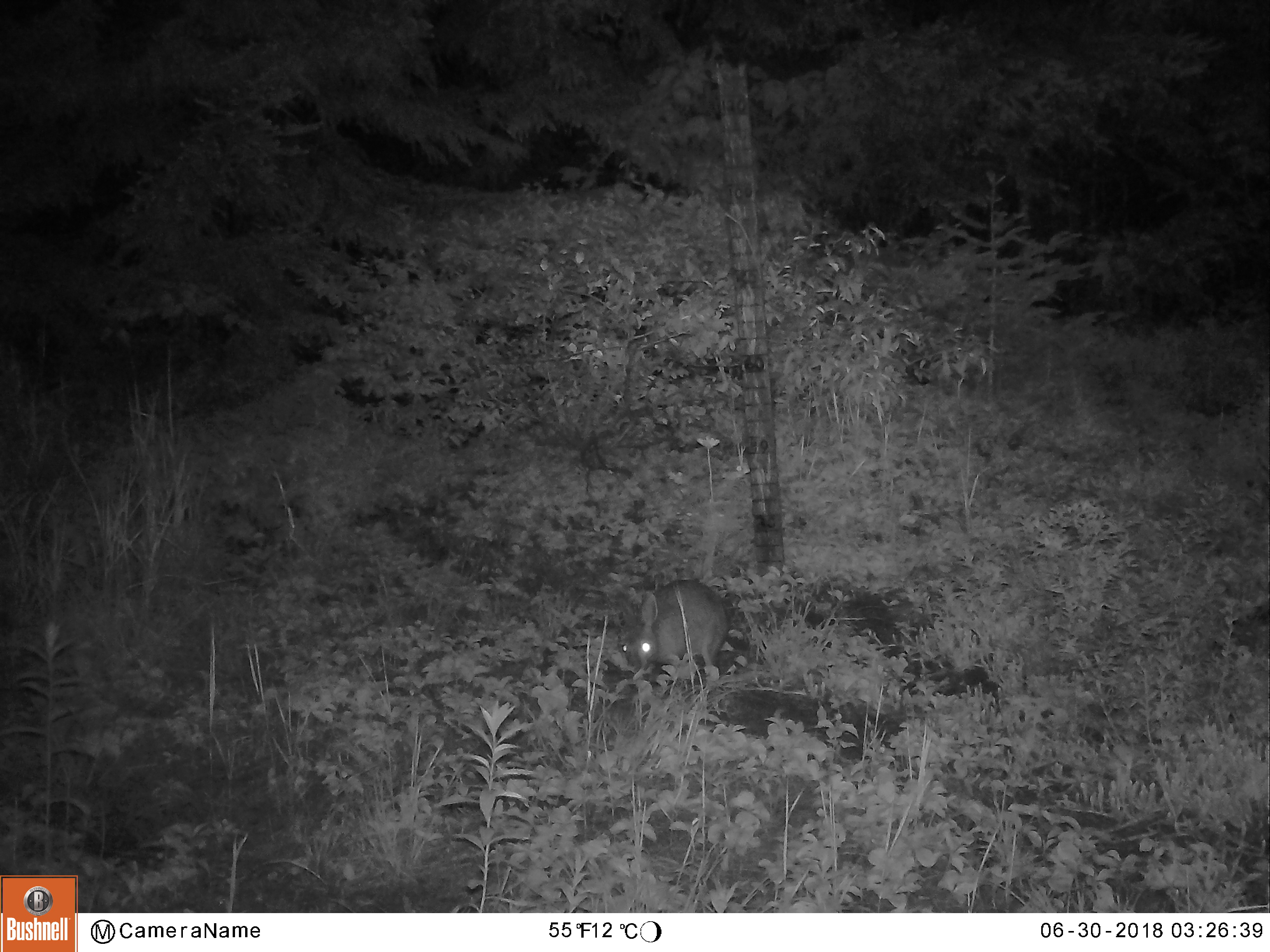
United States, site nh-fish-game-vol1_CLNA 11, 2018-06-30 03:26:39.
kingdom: Animalia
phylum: Chordata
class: Mammalia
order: Lagomorpha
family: Leporidae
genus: Lepus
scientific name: Lepus americanus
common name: snowshoe hare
Snowshoe hare (Lepus americanus).